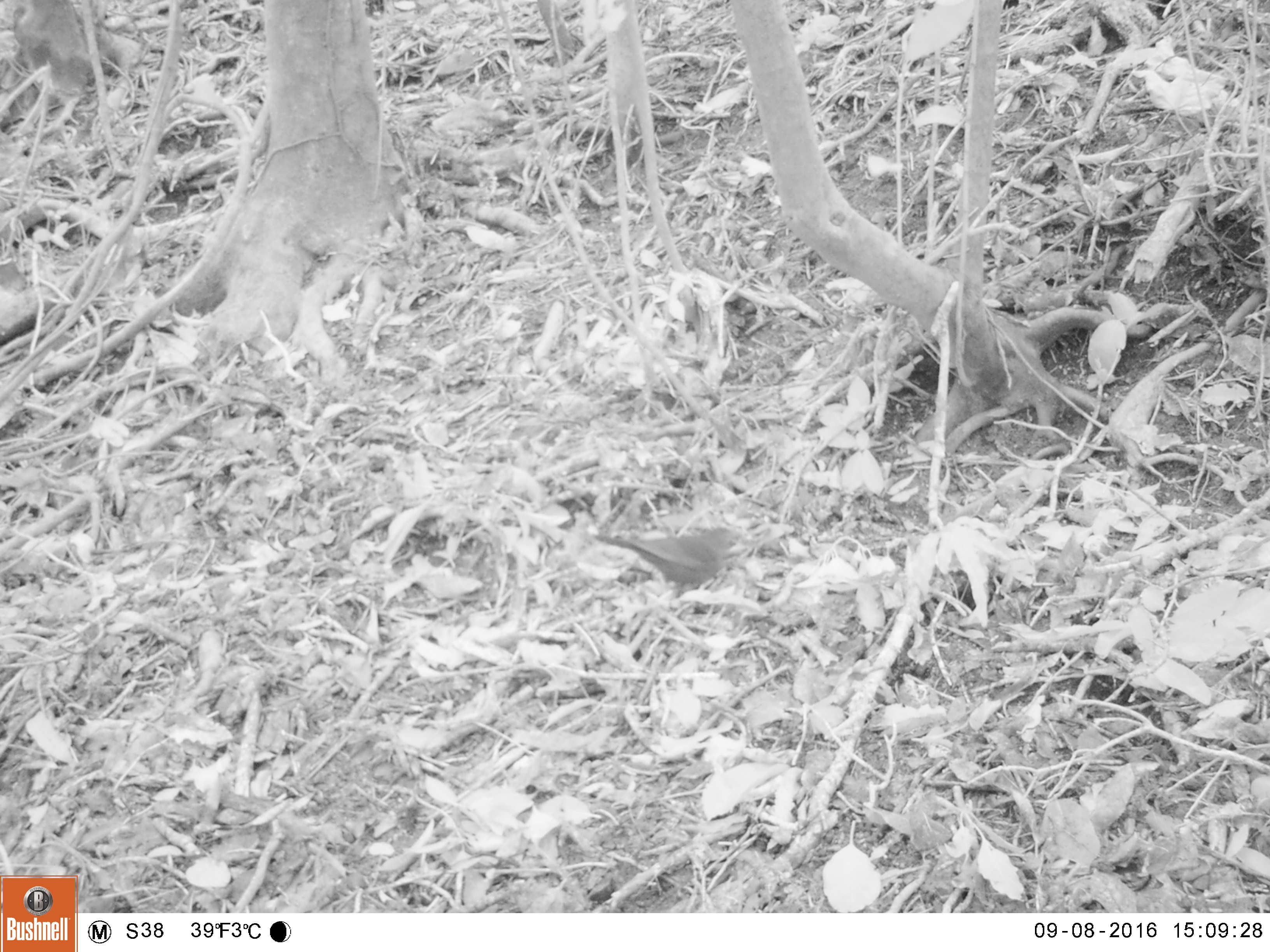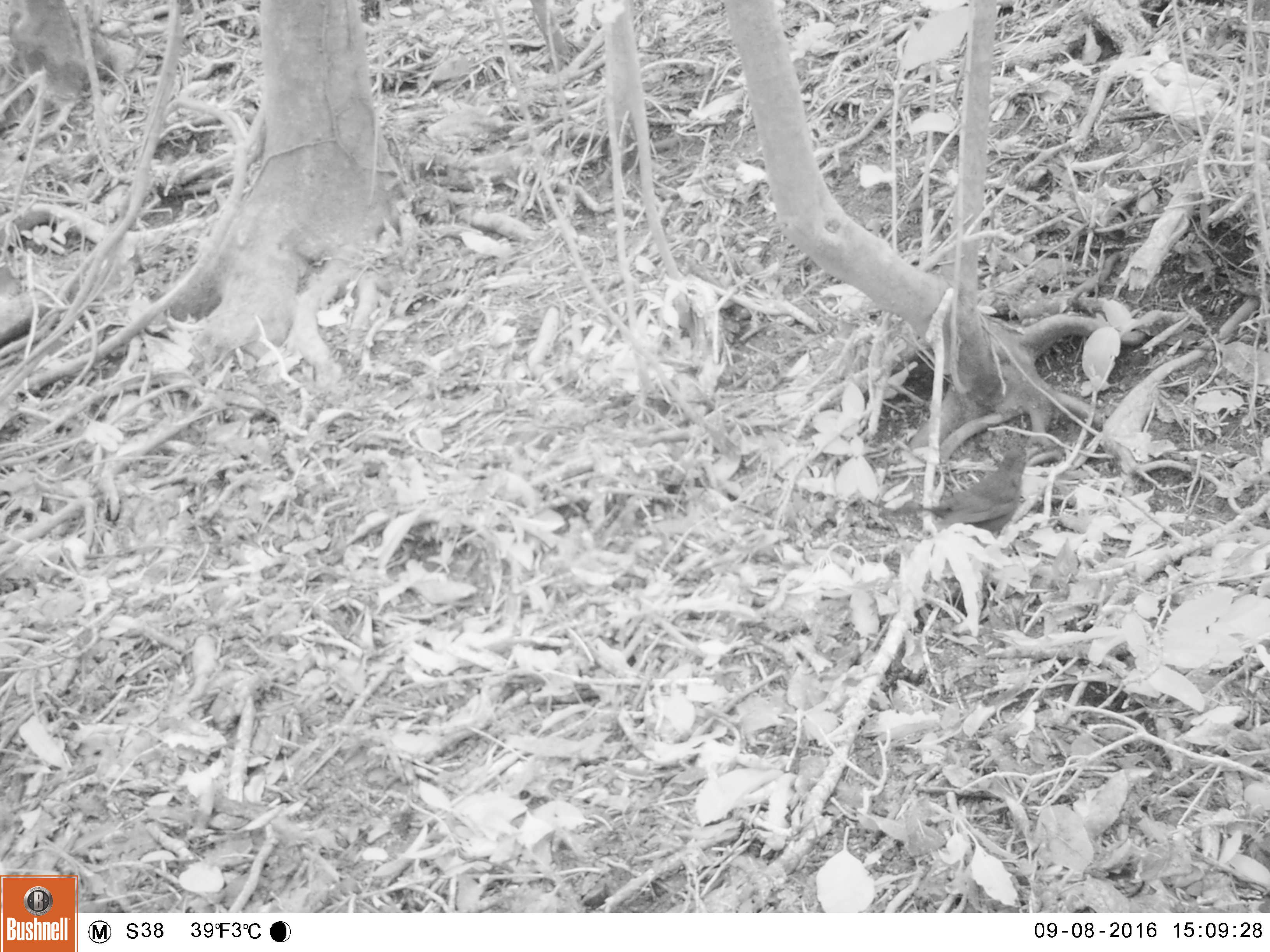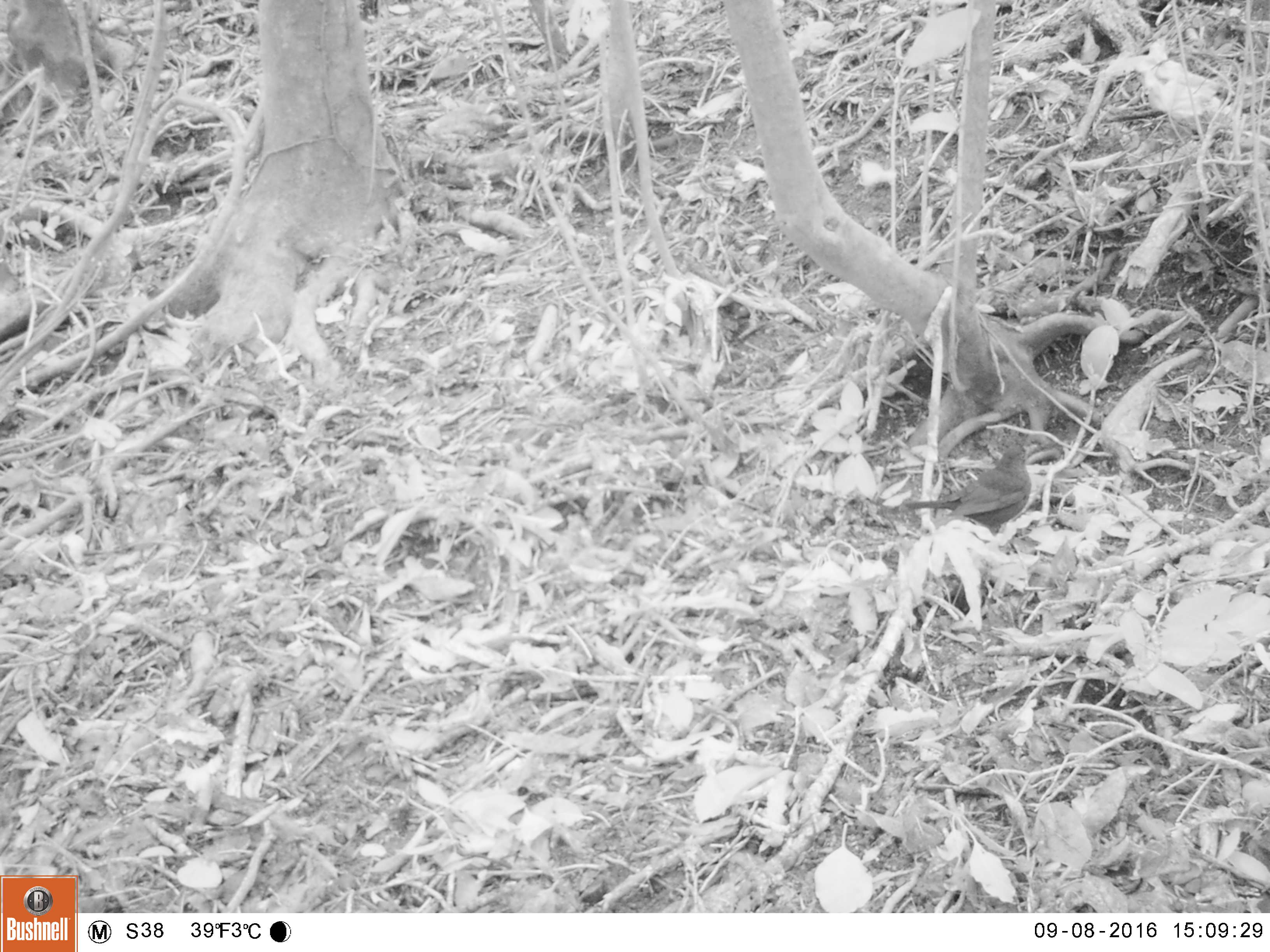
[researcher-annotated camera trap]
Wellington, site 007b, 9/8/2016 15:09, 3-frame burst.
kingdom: Animalia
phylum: Chordata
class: Aves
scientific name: Aves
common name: bird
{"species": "bird (Aves)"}